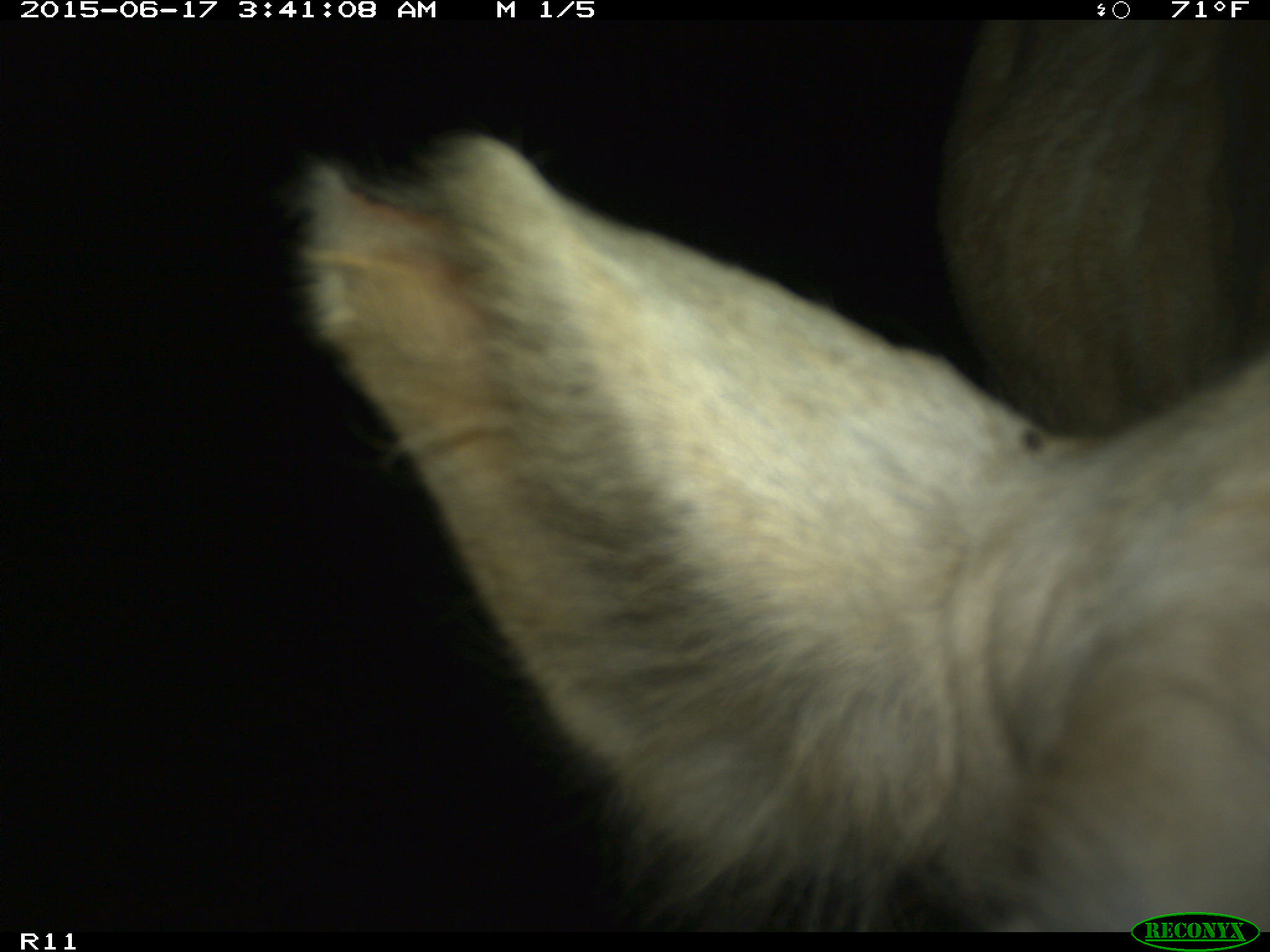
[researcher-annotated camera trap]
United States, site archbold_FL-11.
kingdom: Animalia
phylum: Chordata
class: Mammalia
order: Artiodactyla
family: Bovidae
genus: Bos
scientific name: Bos taurus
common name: domestic cow